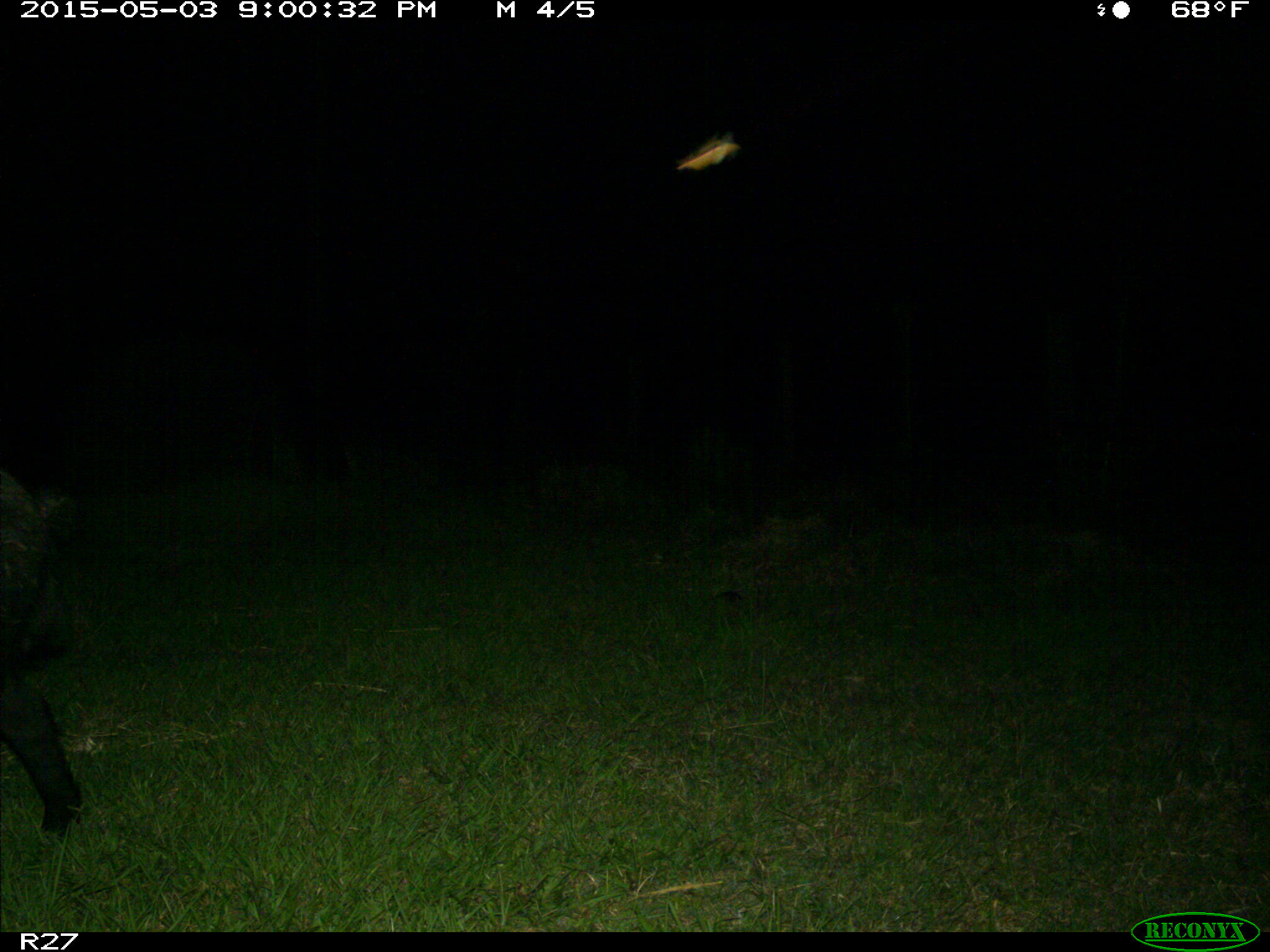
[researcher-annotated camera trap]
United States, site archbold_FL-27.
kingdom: Animalia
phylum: Chordata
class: Mammalia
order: Artiodactyla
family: Suidae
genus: Sus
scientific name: Sus scrofa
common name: wild boar